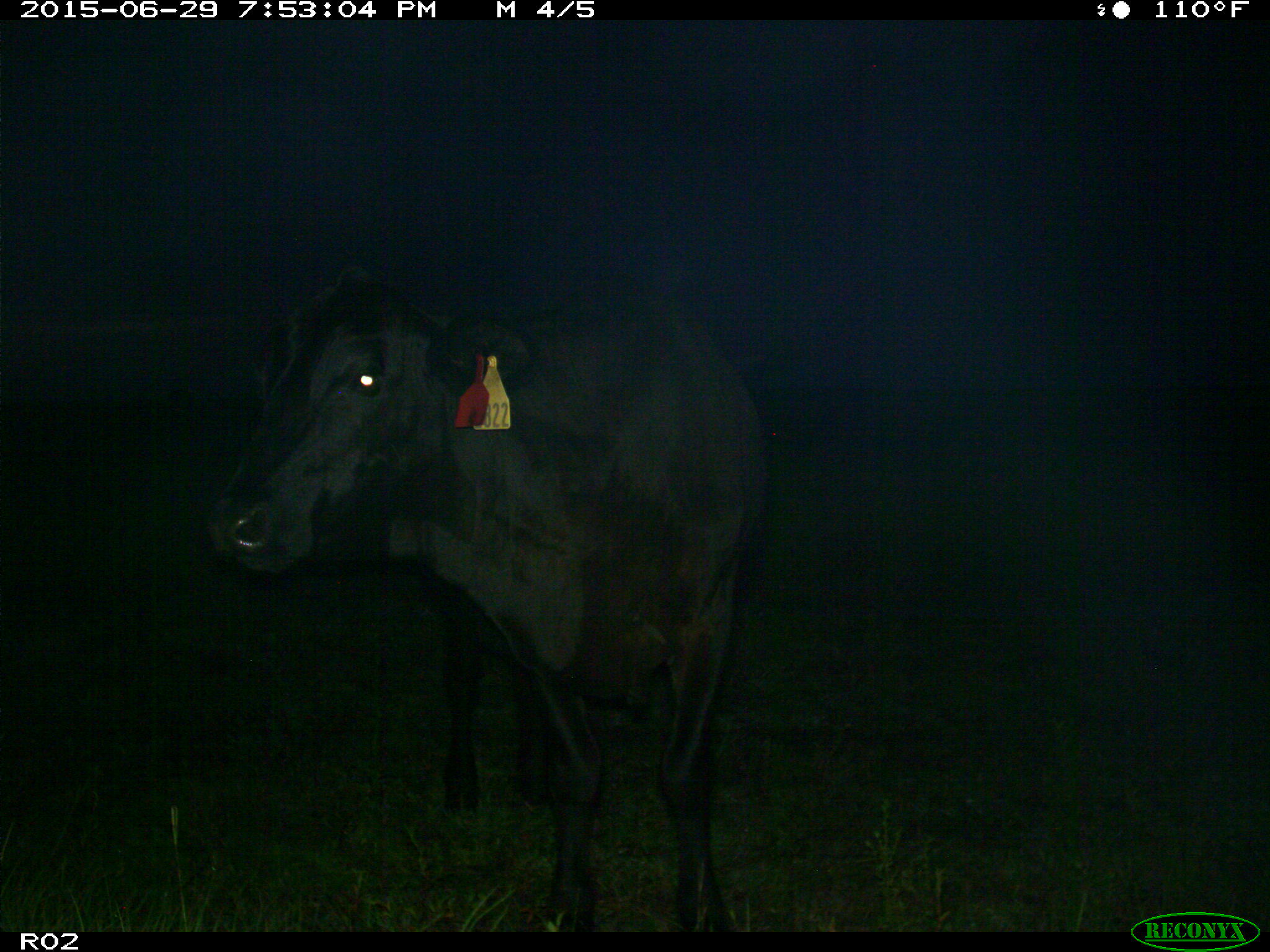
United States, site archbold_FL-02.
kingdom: Animalia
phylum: Chordata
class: Mammalia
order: Artiodactyla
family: Bovidae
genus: Bos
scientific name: Bos taurus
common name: domestic cow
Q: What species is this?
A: Bos taurus (domestic cow).